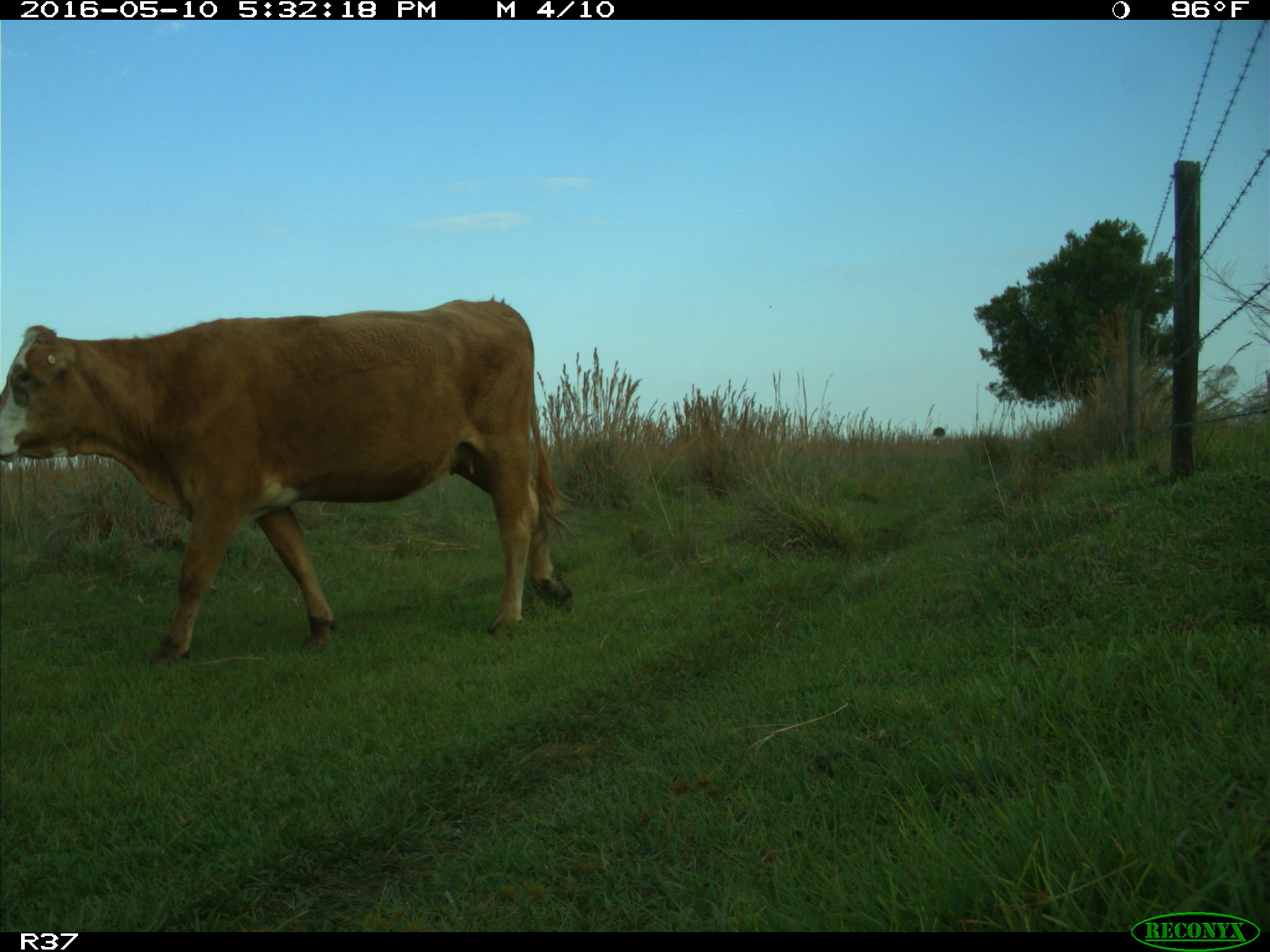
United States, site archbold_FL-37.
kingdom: Animalia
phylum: Chordata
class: Mammalia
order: Artiodactyla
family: Bovidae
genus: Bos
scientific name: Bos taurus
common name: domestic cow